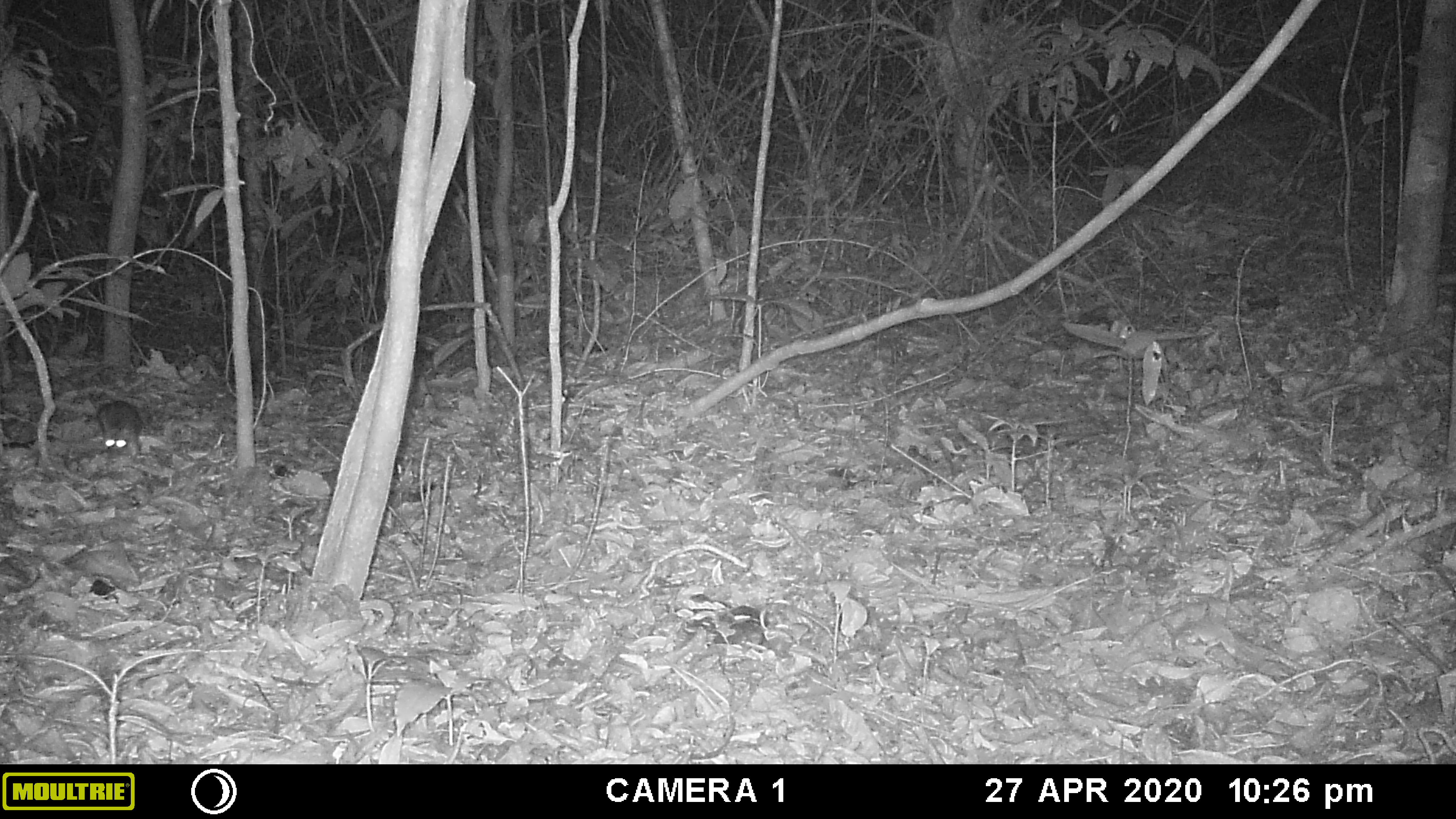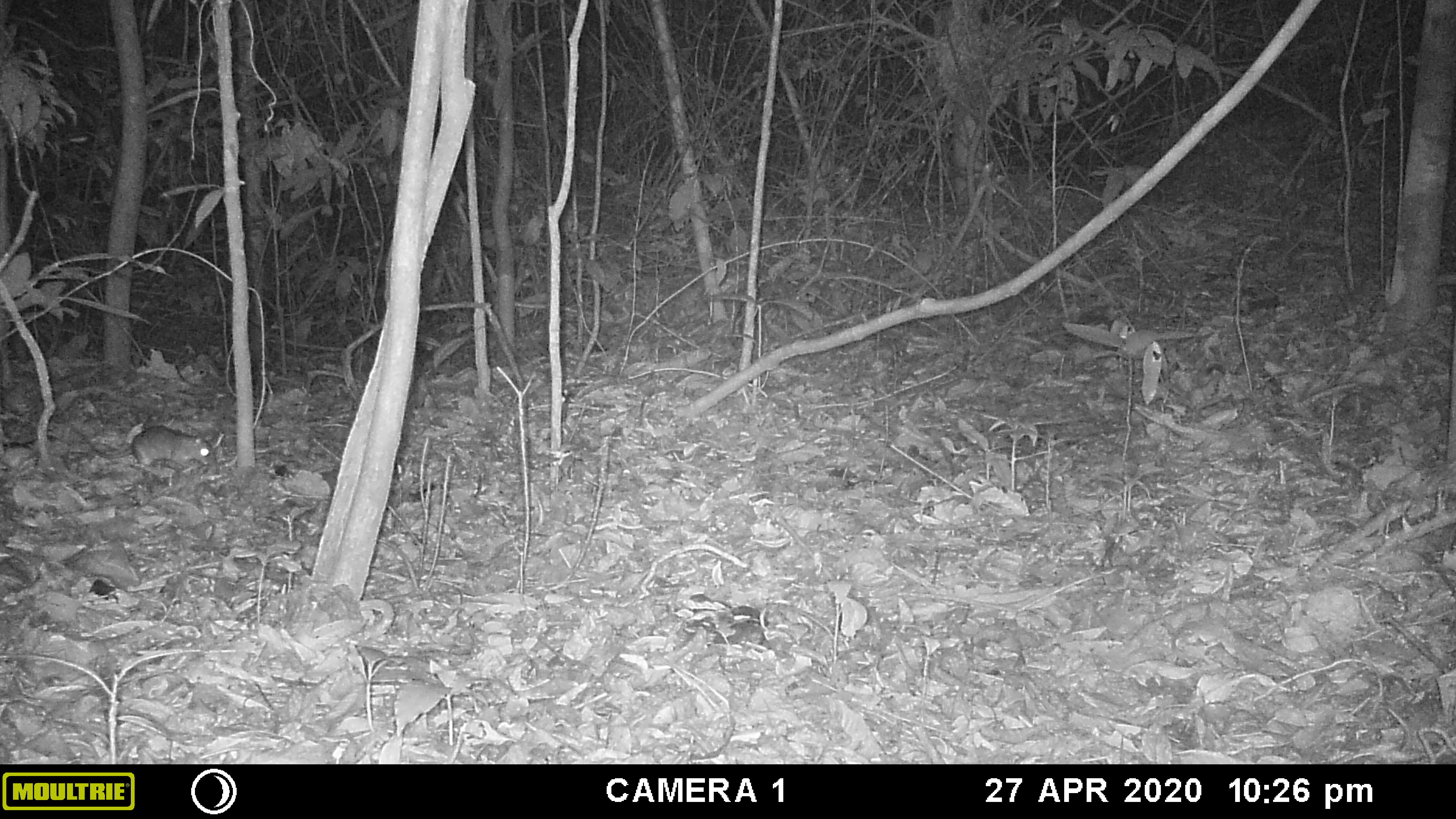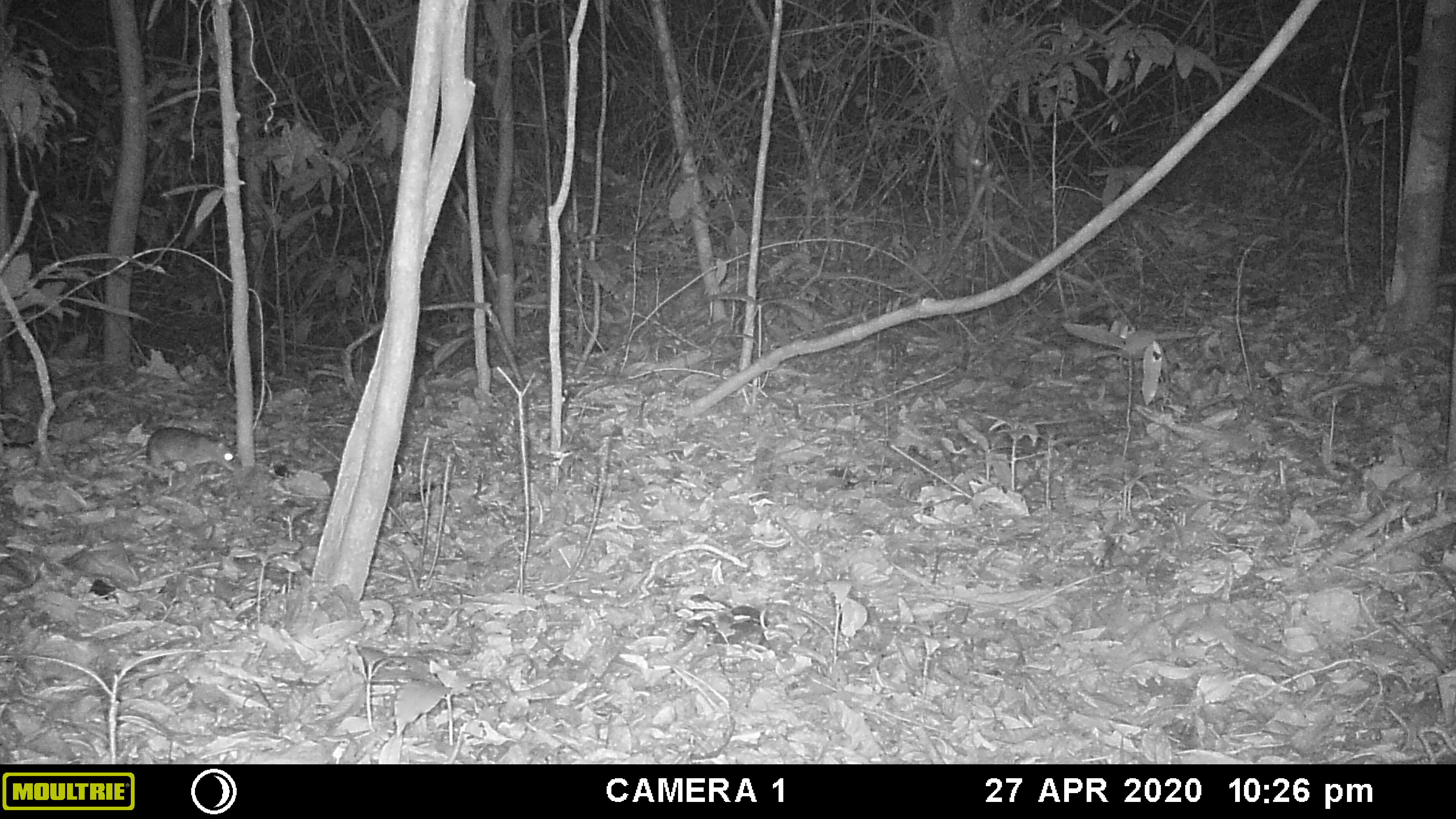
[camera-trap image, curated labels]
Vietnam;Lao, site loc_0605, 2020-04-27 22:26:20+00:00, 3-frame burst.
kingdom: Animalia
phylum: Chordata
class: Mammalia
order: Rodentia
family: Muridae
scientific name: Muridae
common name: old-world mice and rats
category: unidentified murid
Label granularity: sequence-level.